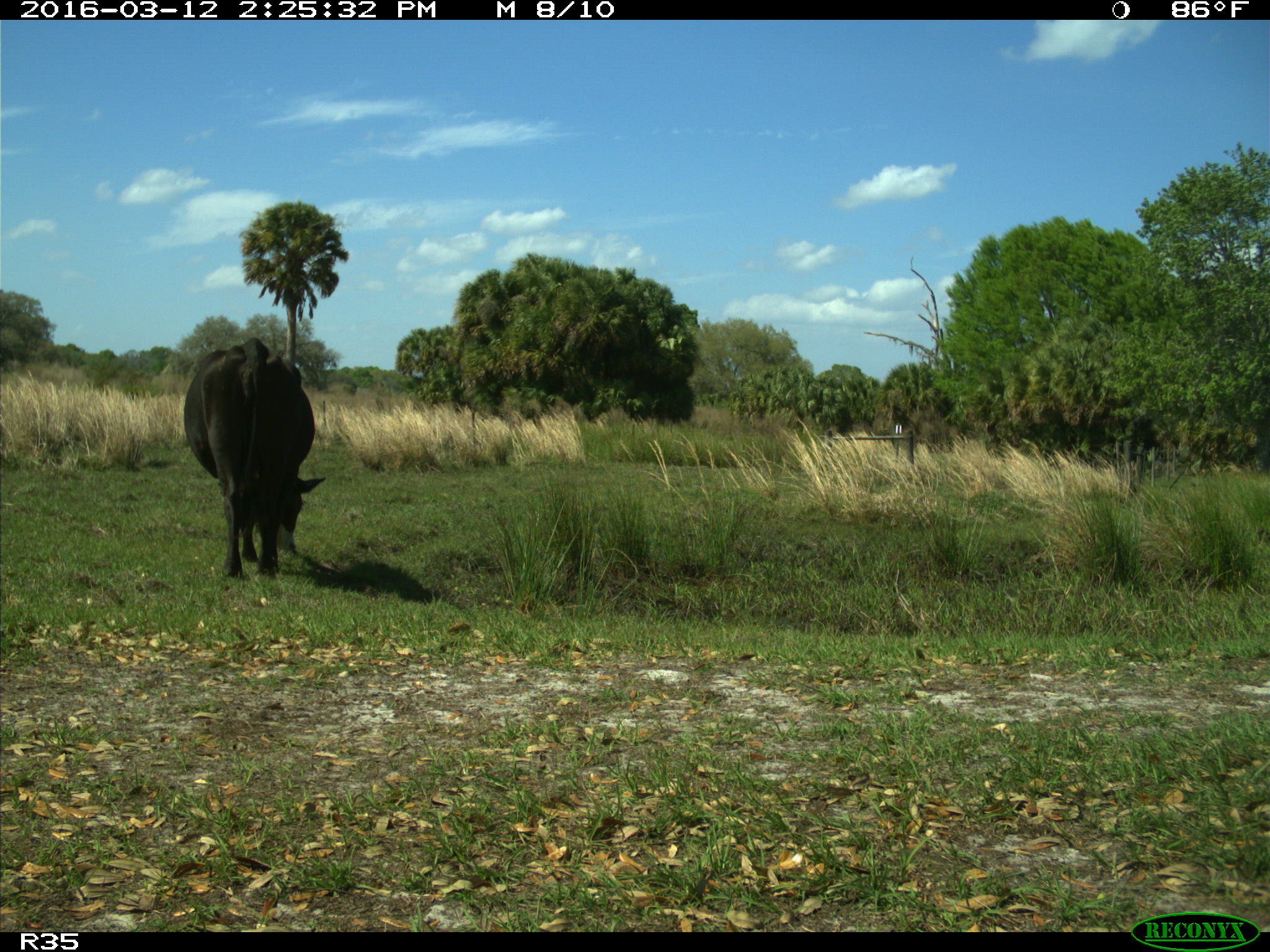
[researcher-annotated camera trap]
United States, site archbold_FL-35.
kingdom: Animalia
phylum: Chordata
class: Mammalia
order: Artiodactyla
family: Bovidae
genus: Bos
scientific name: Bos taurus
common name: domestic cow